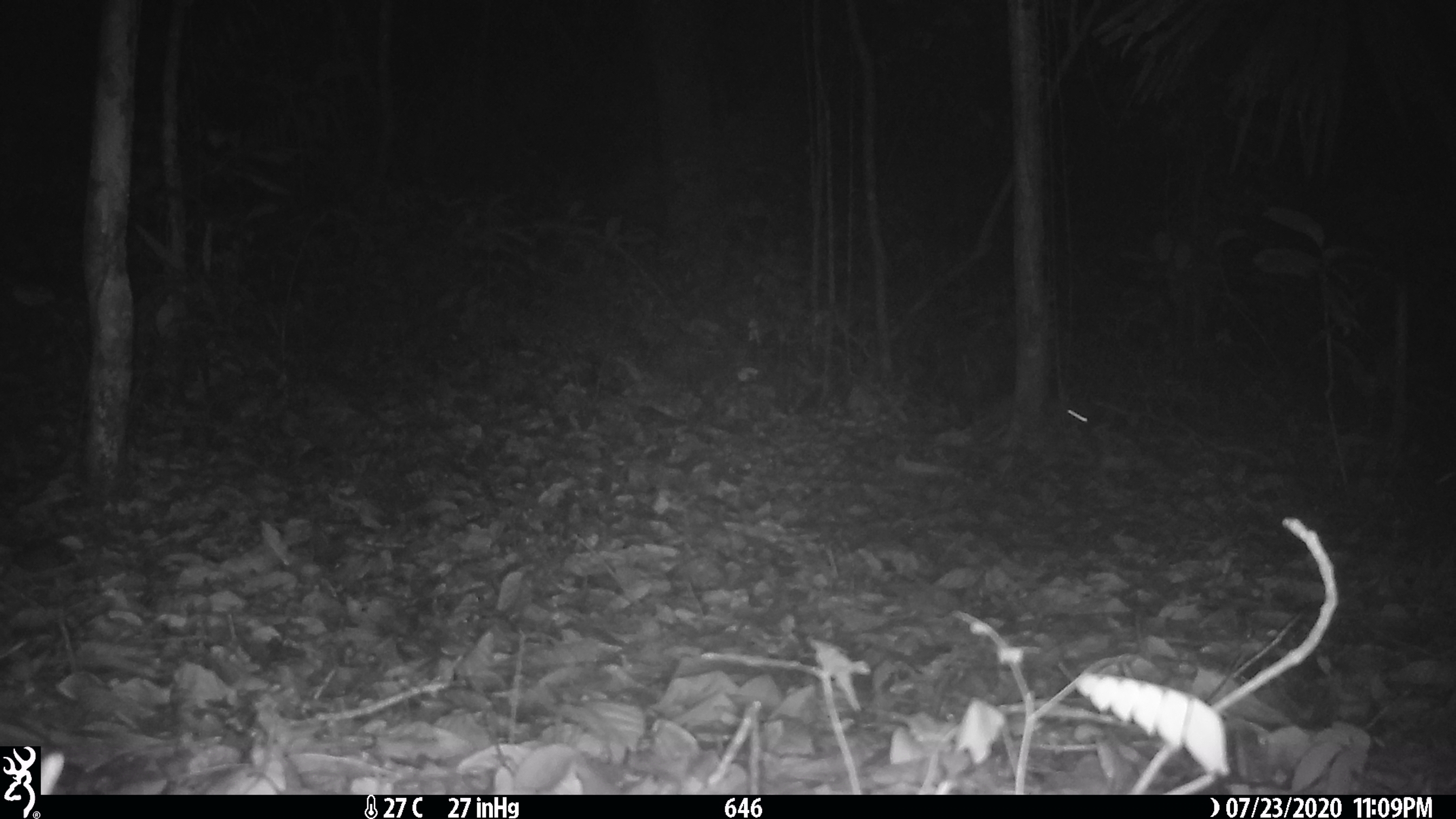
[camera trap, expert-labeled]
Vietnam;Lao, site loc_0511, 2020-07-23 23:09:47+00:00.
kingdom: Animalia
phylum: Chordata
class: Mammalia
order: Rodentia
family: Muridae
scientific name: Muridae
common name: old-world mice and rats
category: unidentified murid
Unidentified murid (old-world mice and rats) (Muridae). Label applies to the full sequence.